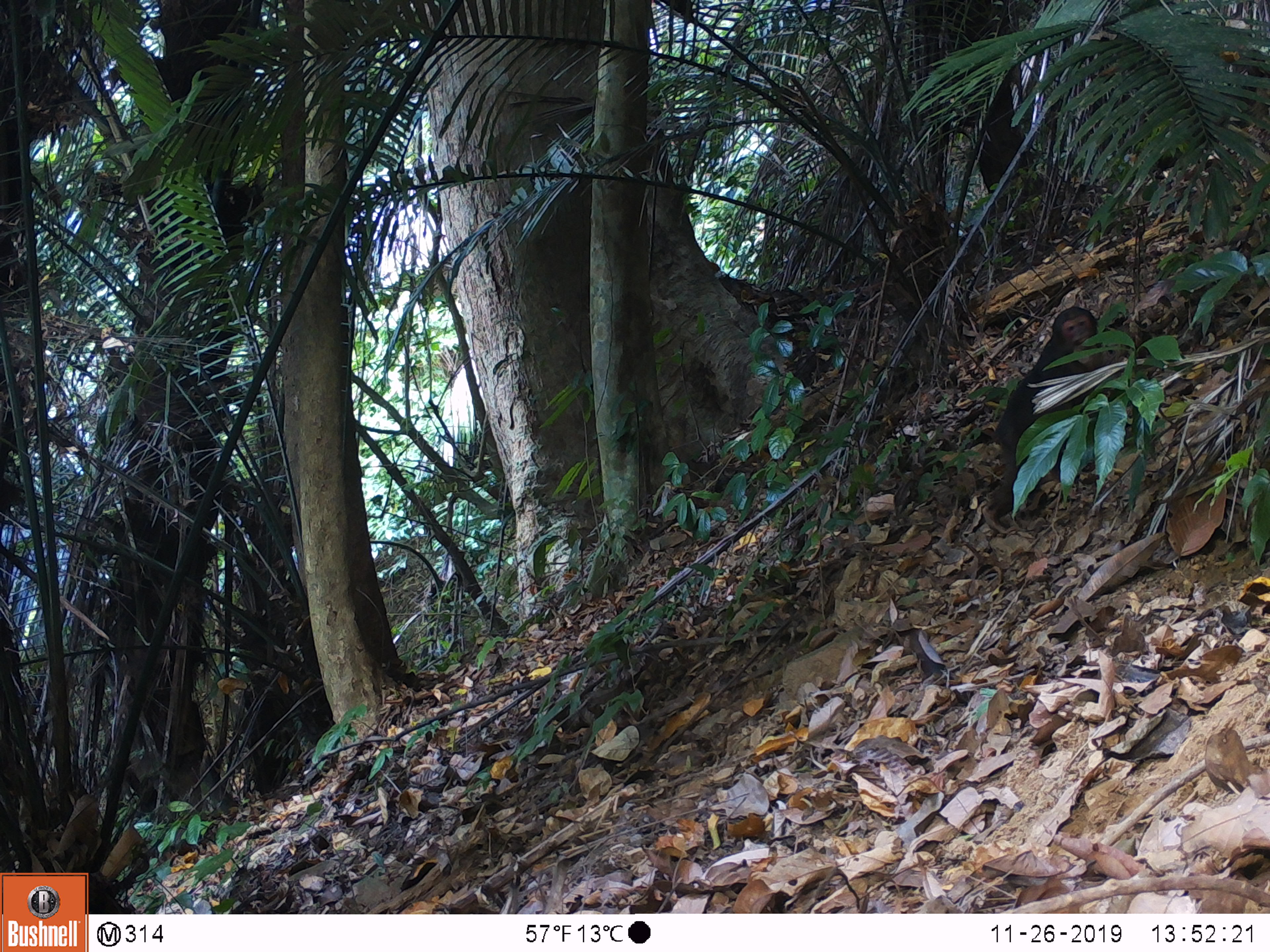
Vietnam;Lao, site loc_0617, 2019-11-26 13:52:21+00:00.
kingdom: Animalia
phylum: Chordata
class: Mammalia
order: Primates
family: Cercopithecidae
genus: Macaca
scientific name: Macaca arctoides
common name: stump-tailed macaque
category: stump tailed macaque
Stump tailed macaque (stump-tailed macaque) (Macaca arctoides). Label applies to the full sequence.